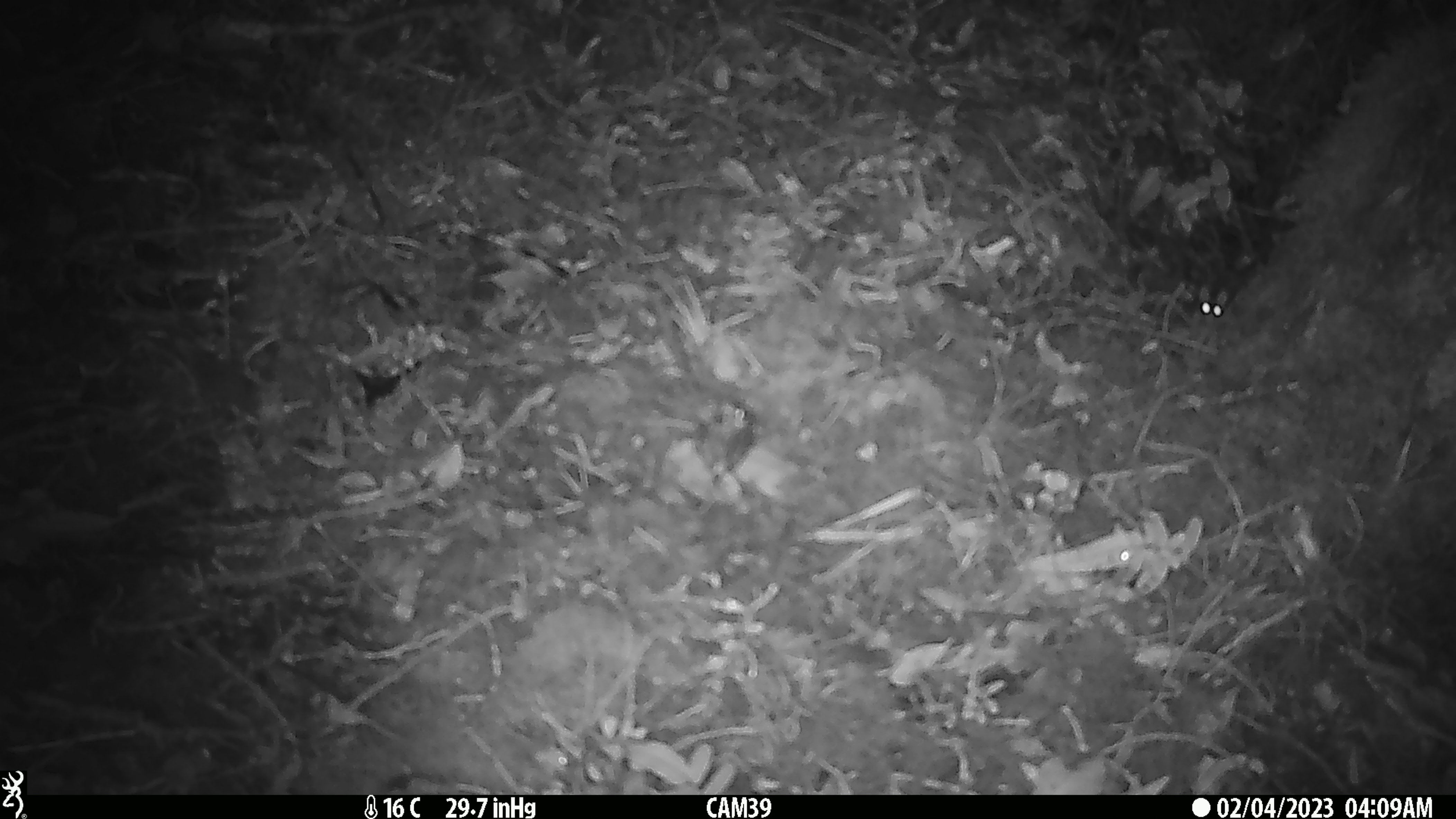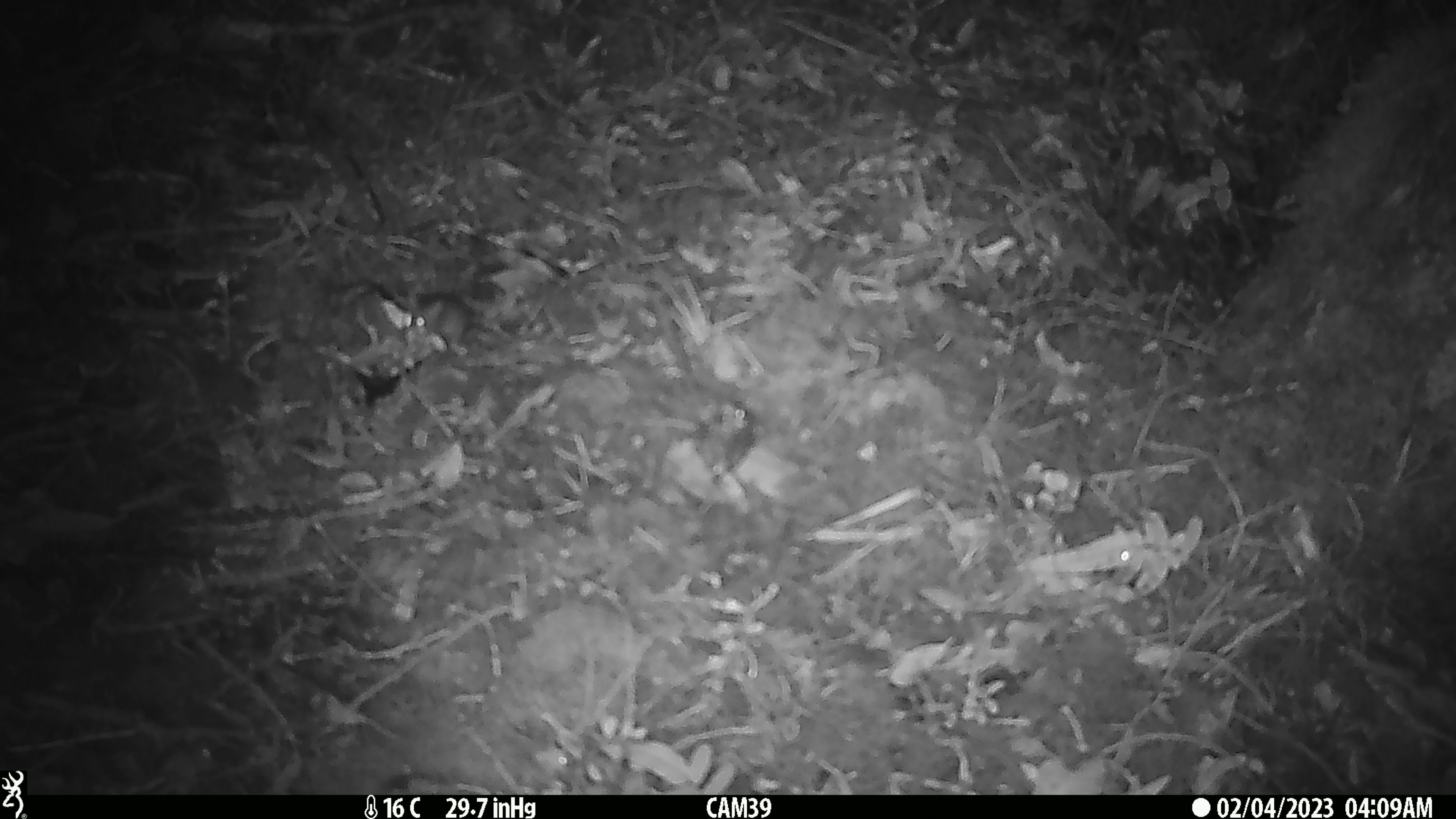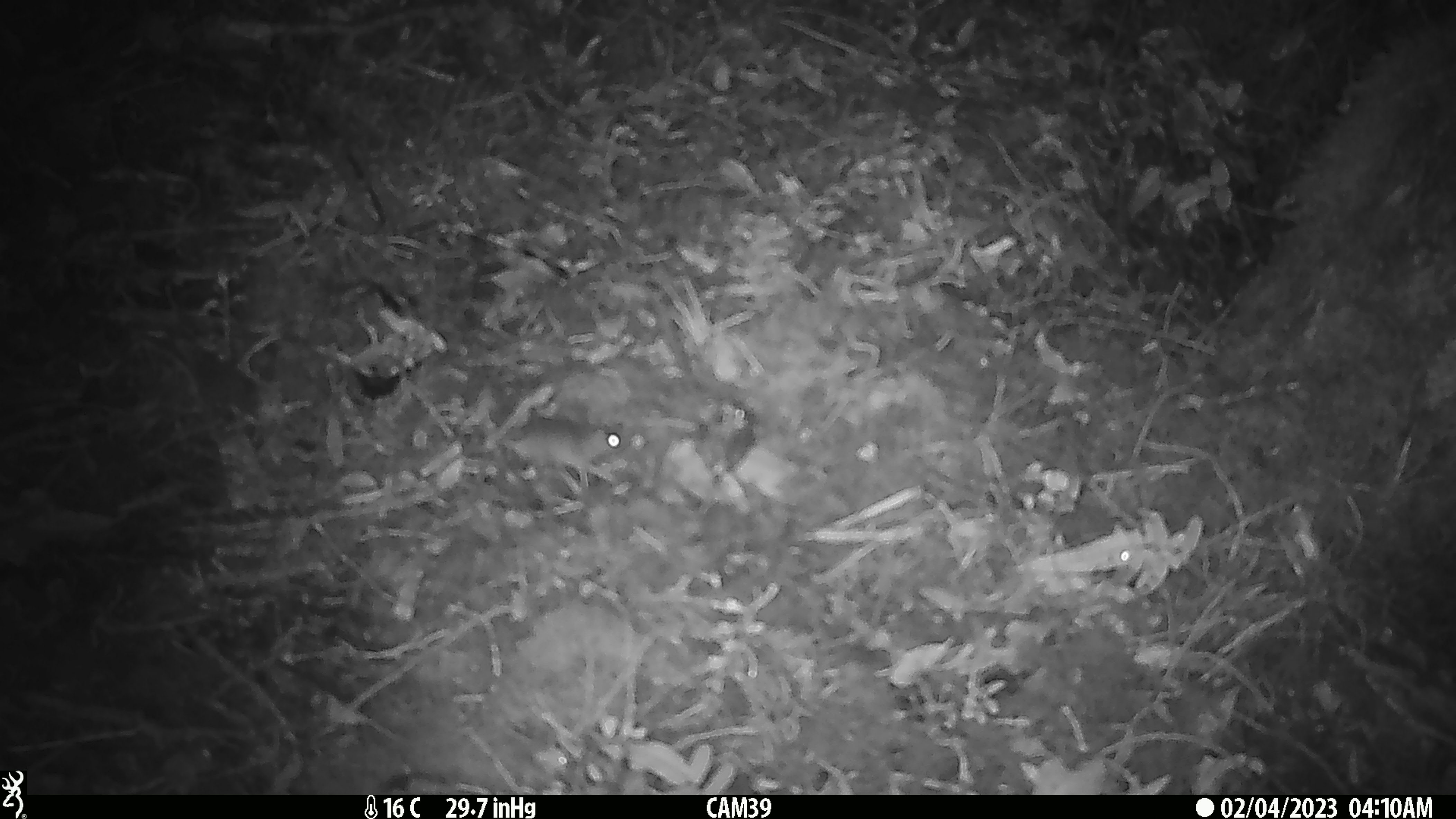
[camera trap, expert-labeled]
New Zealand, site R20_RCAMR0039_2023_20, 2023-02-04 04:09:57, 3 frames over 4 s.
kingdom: Animalia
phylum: Chordata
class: Mammalia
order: Rodentia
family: Muridae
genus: Mus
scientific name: Mus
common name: mouse